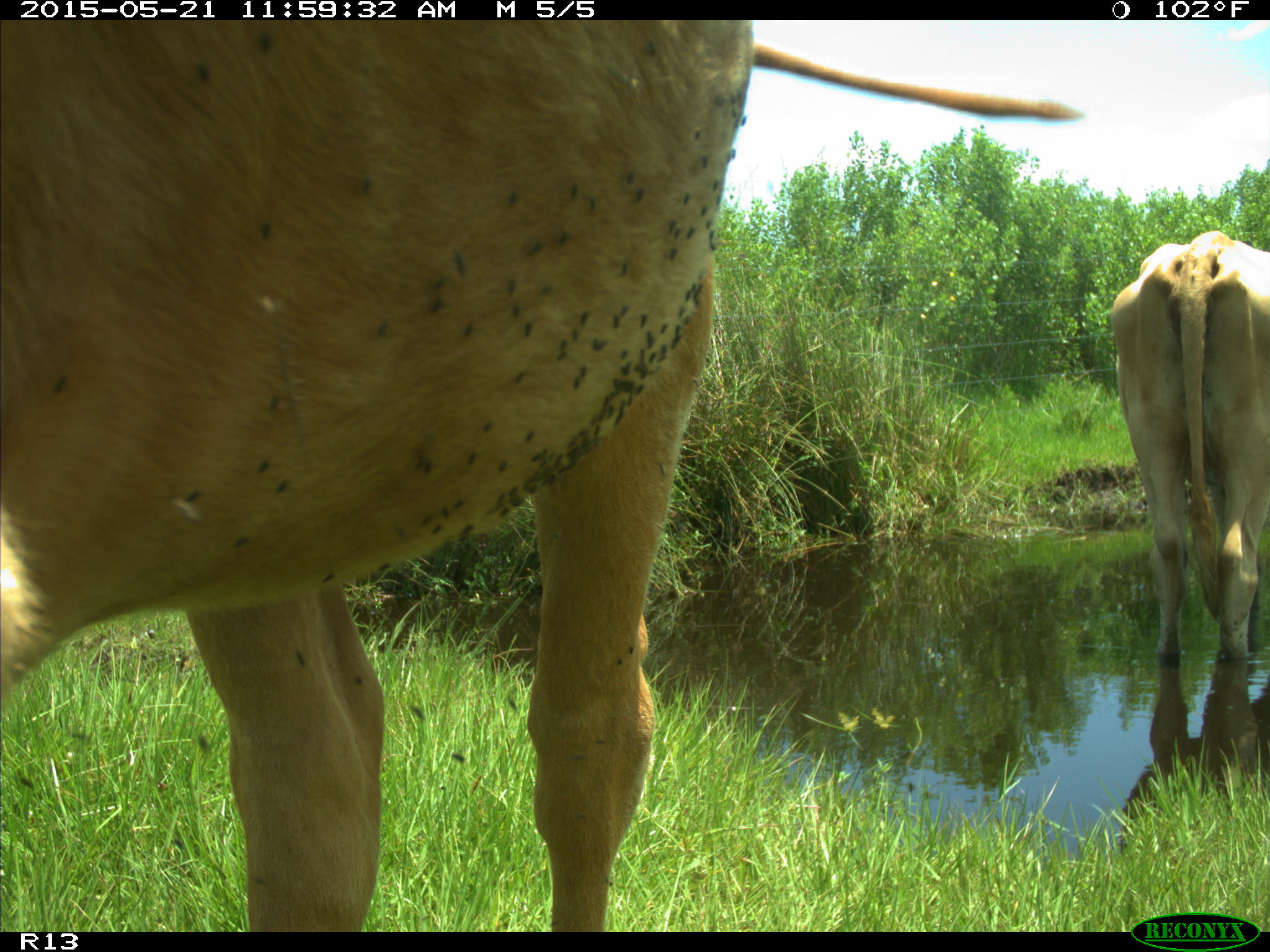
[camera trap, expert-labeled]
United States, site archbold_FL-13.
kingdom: Animalia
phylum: Chordata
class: Mammalia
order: Artiodactyla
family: Bovidae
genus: Bos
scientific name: Bos taurus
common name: domestic cow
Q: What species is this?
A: Bos taurus (domestic cow).